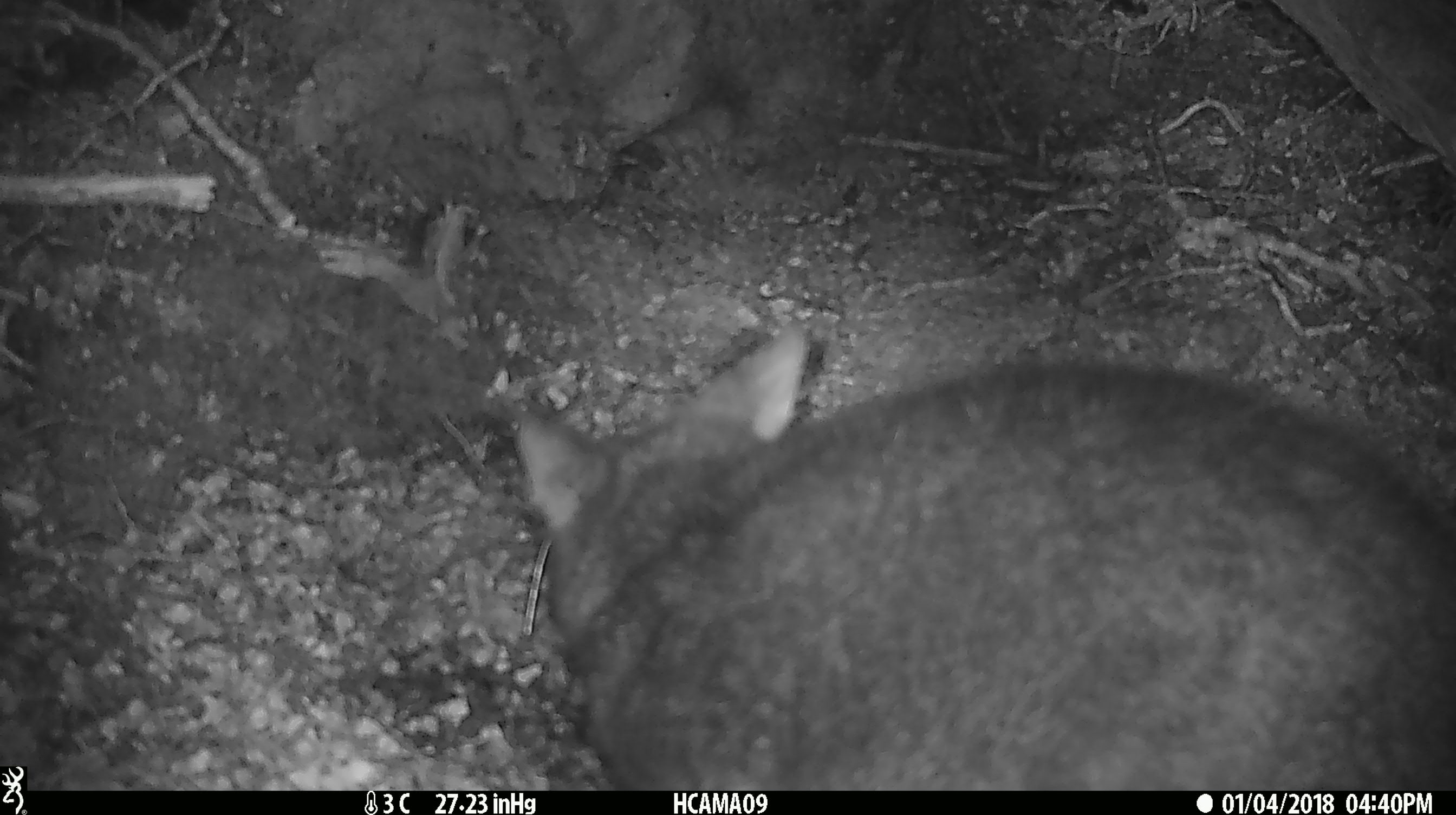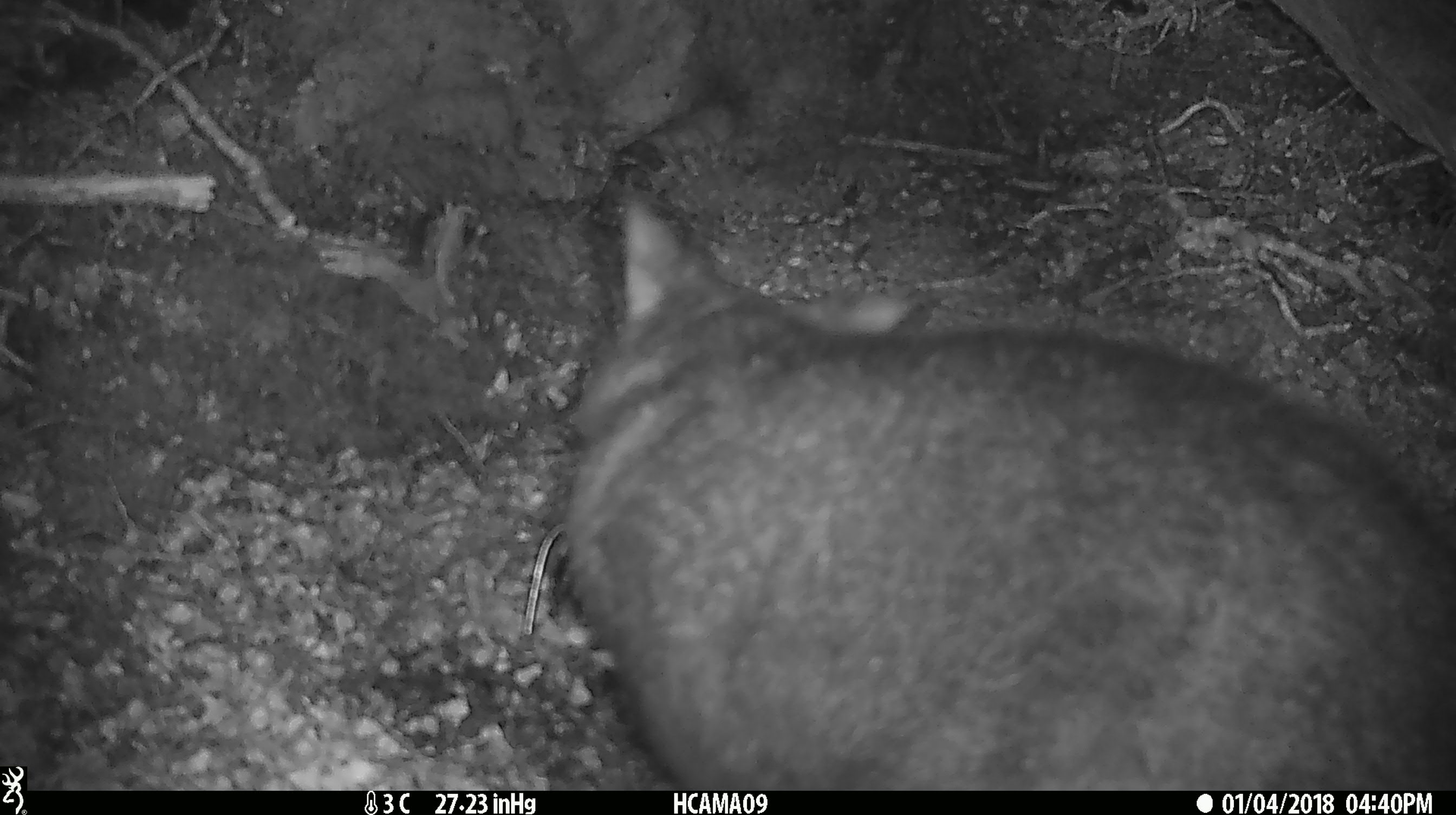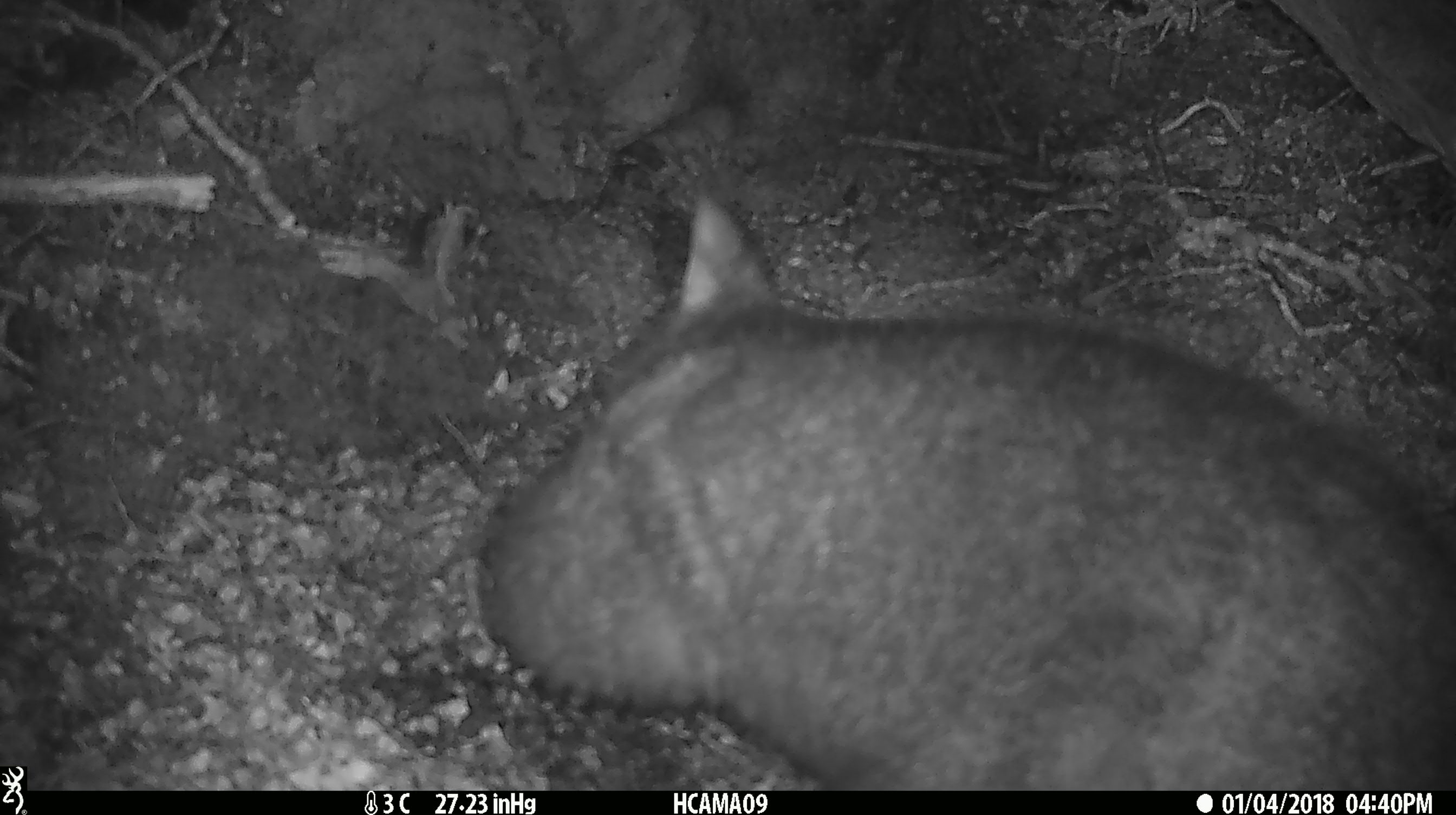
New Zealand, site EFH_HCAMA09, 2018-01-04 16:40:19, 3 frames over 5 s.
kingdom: Animalia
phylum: Chordata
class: Mammalia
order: Diprotodontia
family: Phalangeridae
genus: Trichosurus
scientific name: Trichosurus vulpecula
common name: common brushtail possum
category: possum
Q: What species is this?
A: Possum (common brushtail possum) (Trichosurus vulpecula).